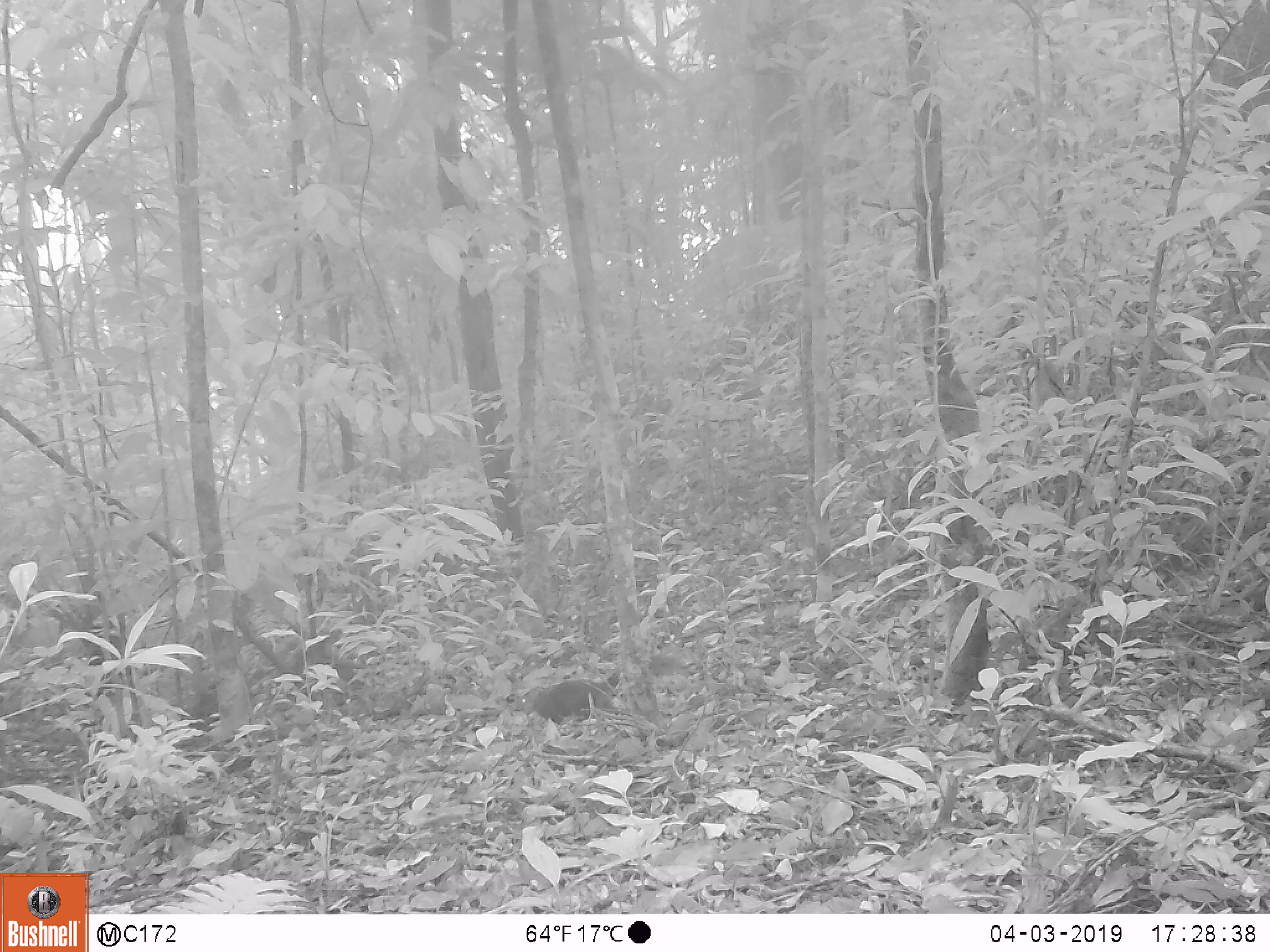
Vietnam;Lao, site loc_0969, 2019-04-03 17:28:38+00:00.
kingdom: Animalia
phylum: Chordata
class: Mammalia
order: Rodentia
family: Sciuridae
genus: Dremomys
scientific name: Dremomys rufigenis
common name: red-cheeked squirrel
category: red cheeked squirrel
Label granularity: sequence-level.